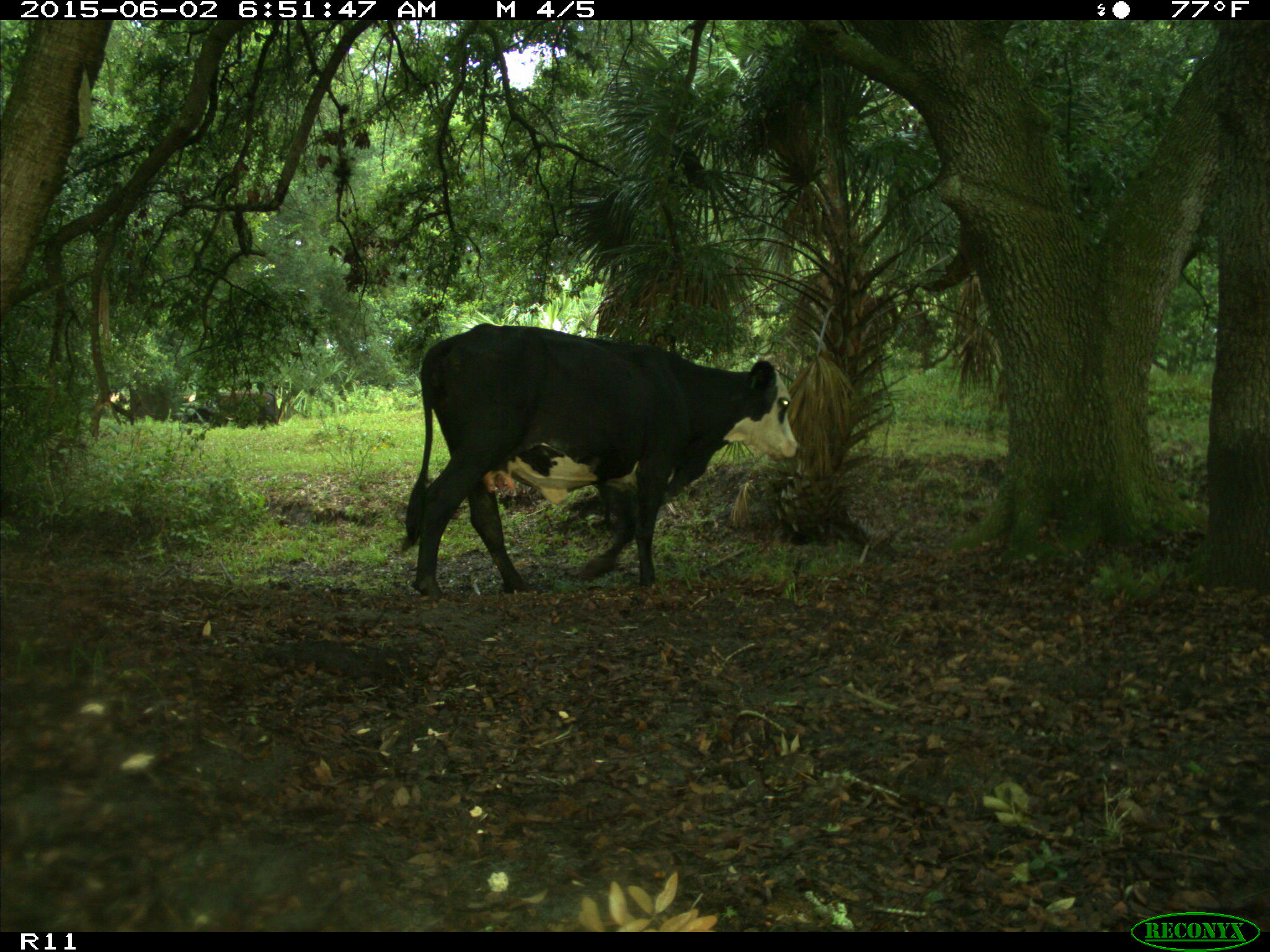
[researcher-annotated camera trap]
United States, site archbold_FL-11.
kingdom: Animalia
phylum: Chordata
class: Mammalia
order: Artiodactyla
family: Bovidae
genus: Bos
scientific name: Bos taurus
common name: domestic cow